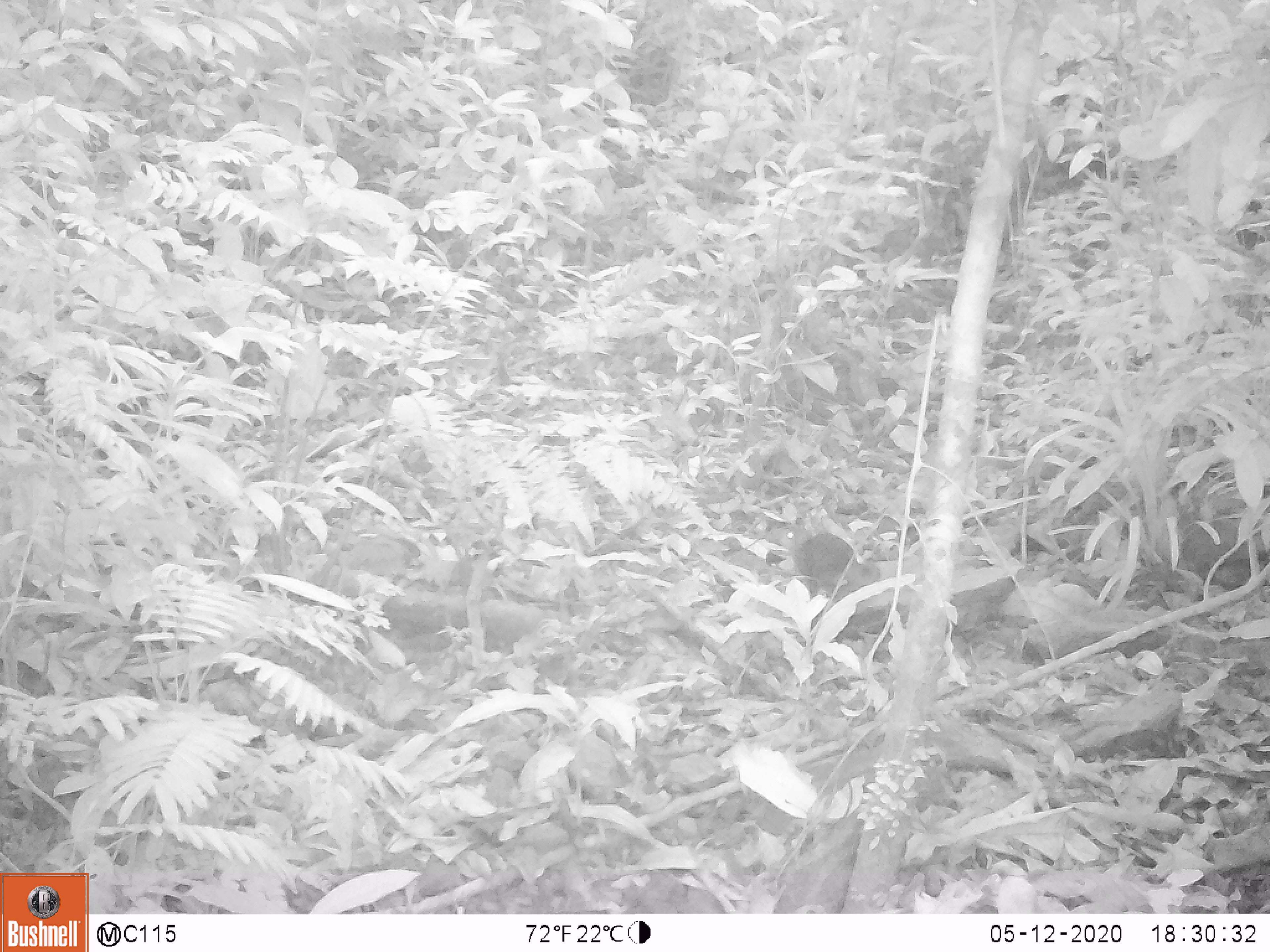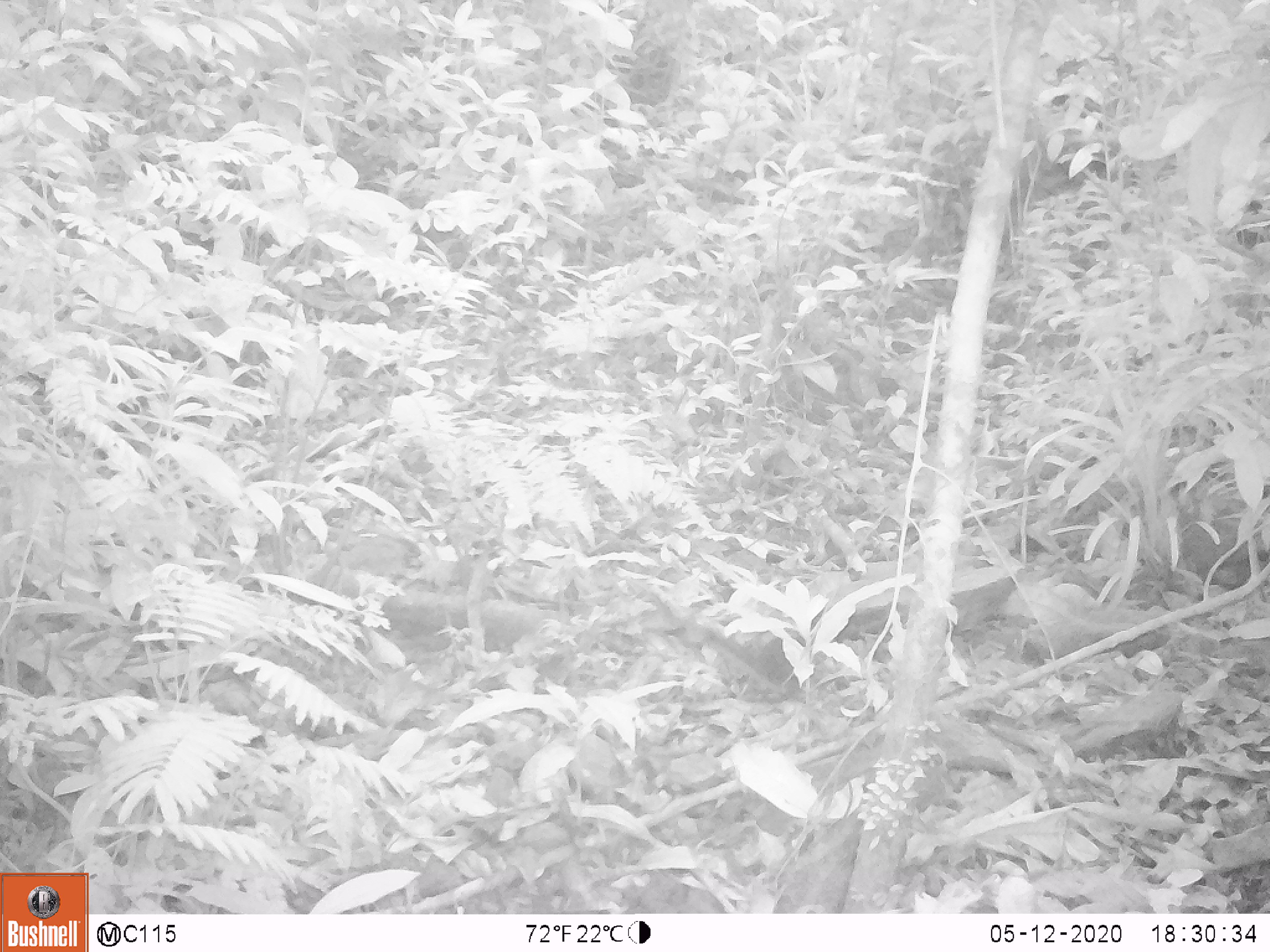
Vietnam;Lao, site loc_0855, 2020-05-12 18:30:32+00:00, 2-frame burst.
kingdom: Animalia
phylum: Chordata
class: Mammalia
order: Rodentia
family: Sciuridae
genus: Dremomys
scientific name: Dremomys rufigenis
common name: red-cheeked squirrel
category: red cheeked squirrel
Red cheeked squirrel (red-cheeked squirrel) (Dremomys rufigenis). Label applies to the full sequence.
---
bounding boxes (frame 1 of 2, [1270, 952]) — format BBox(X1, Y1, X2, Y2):
red cheeked squirrel: BBox(765, 524, 883, 600)